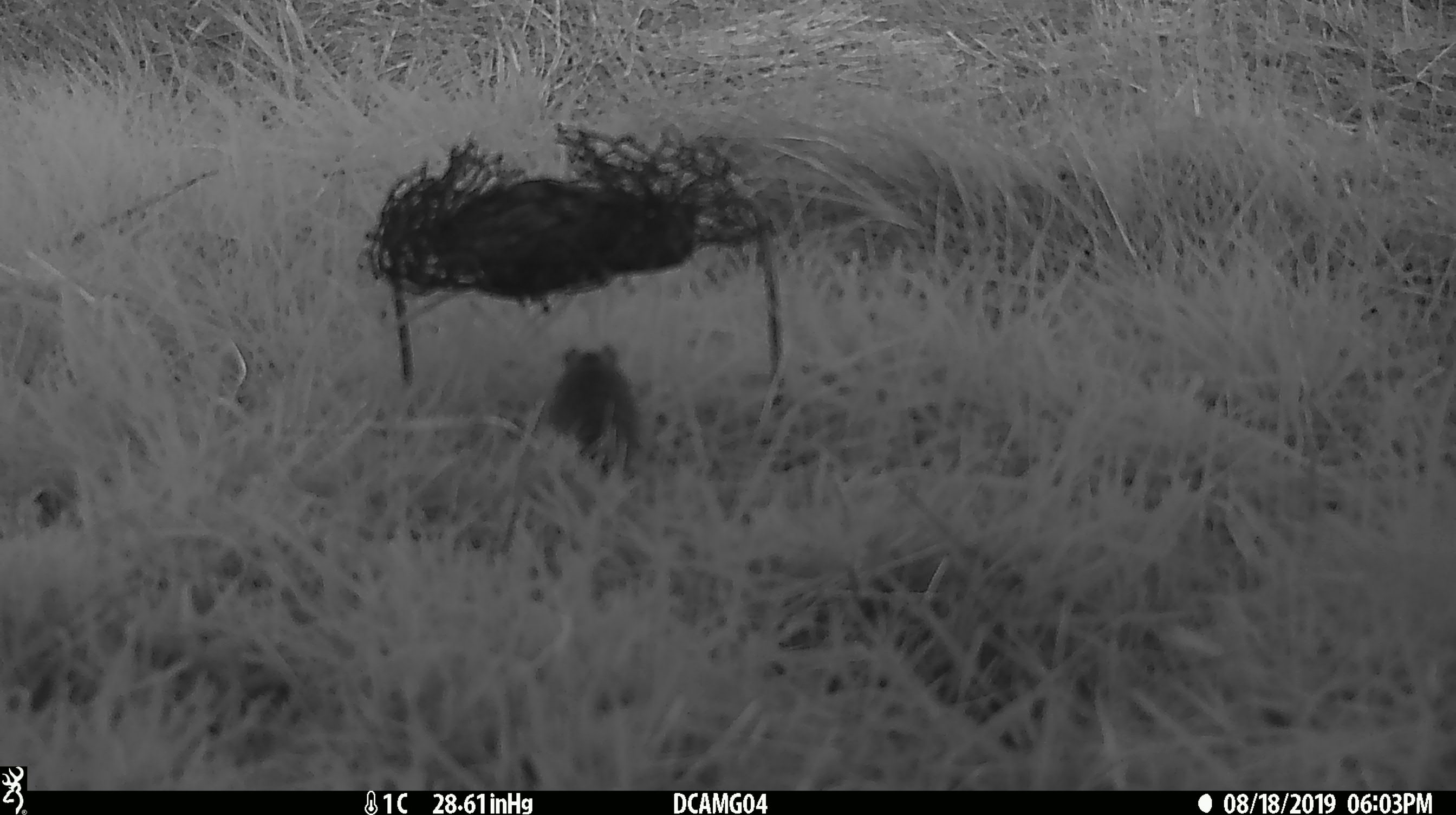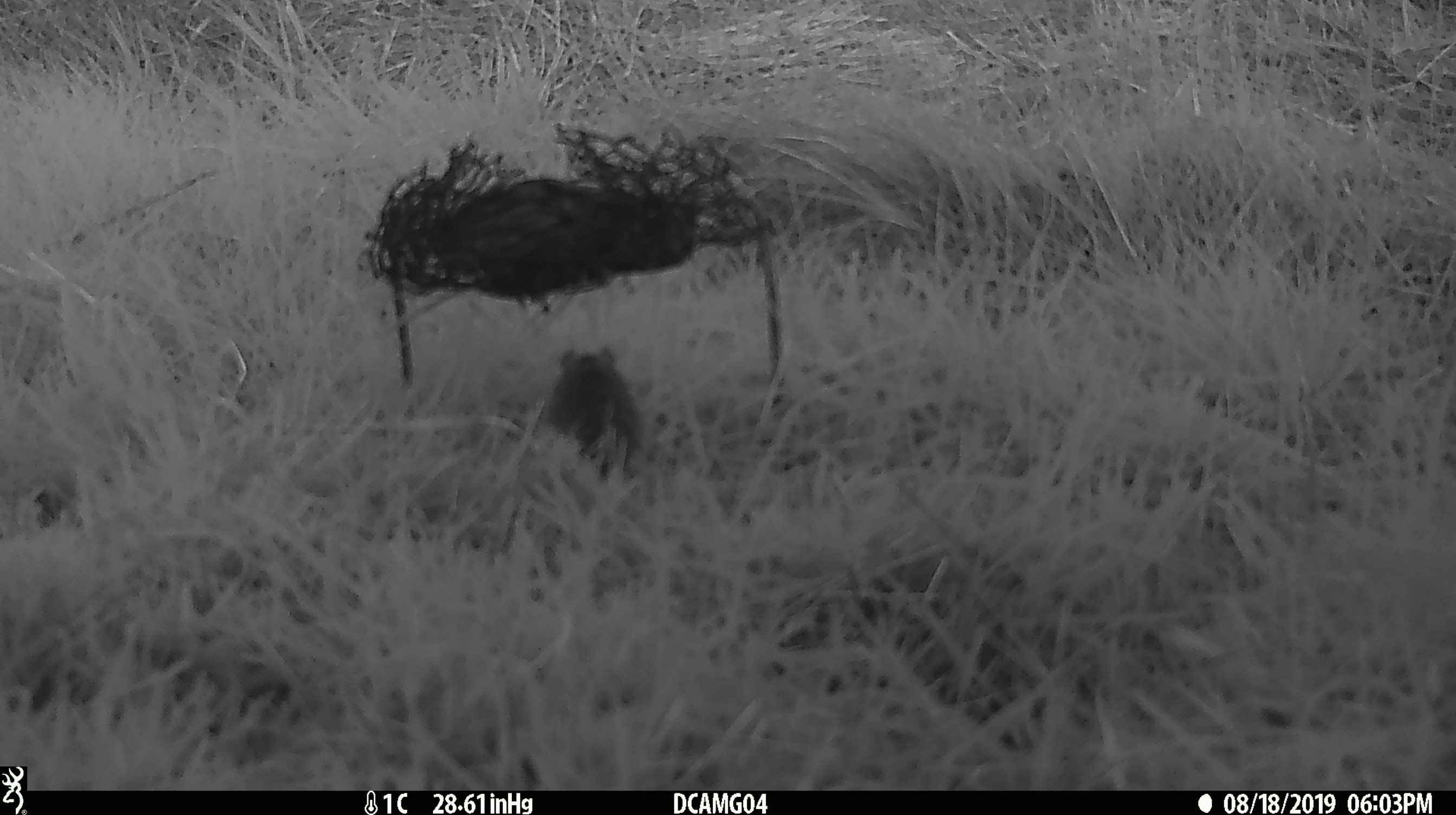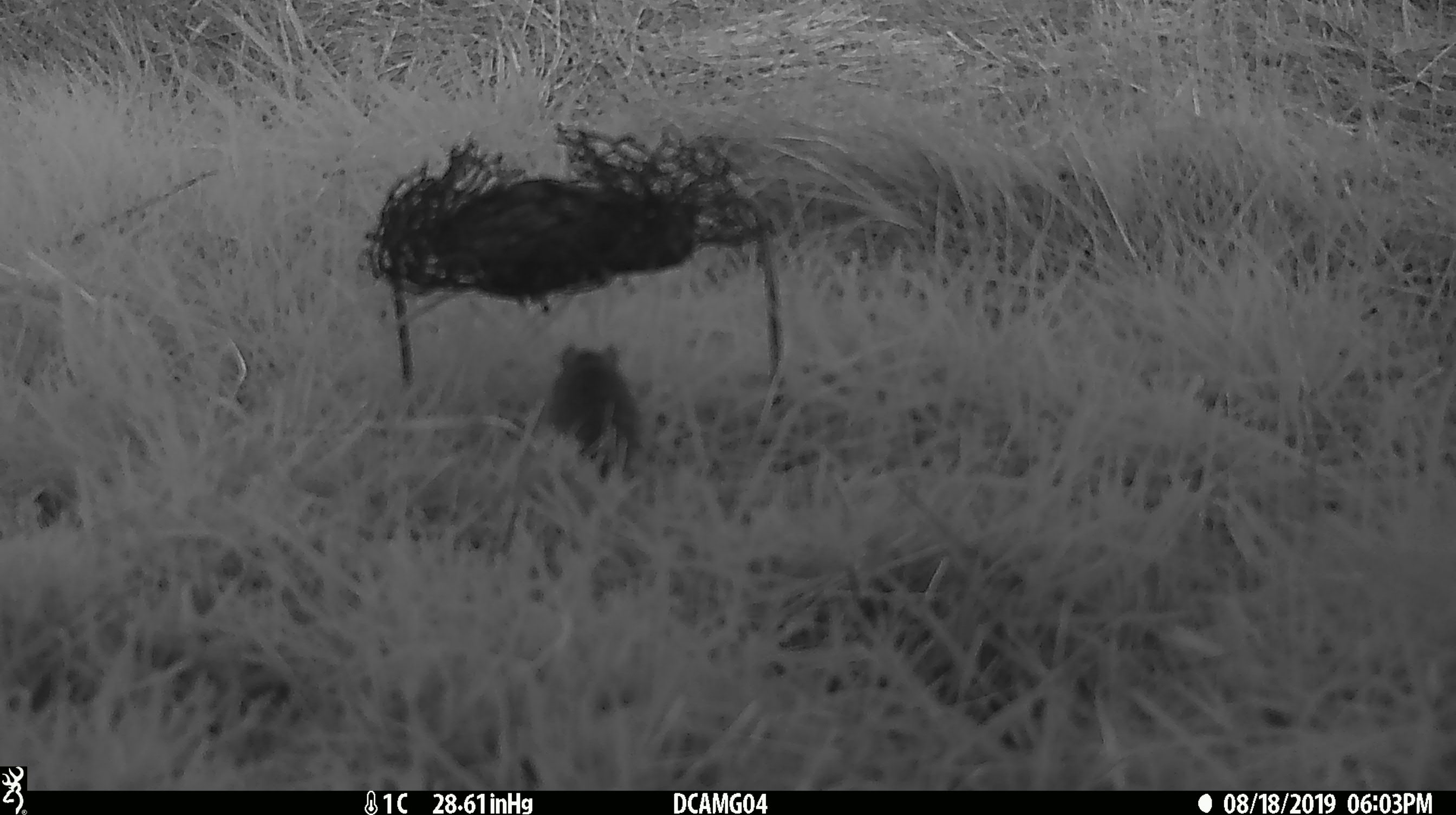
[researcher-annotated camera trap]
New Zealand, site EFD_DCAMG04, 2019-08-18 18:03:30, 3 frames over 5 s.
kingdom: Animalia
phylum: Chordata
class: Mammalia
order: Rodentia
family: Muridae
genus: Mus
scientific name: Mus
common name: mouse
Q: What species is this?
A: Mouse (Mus).